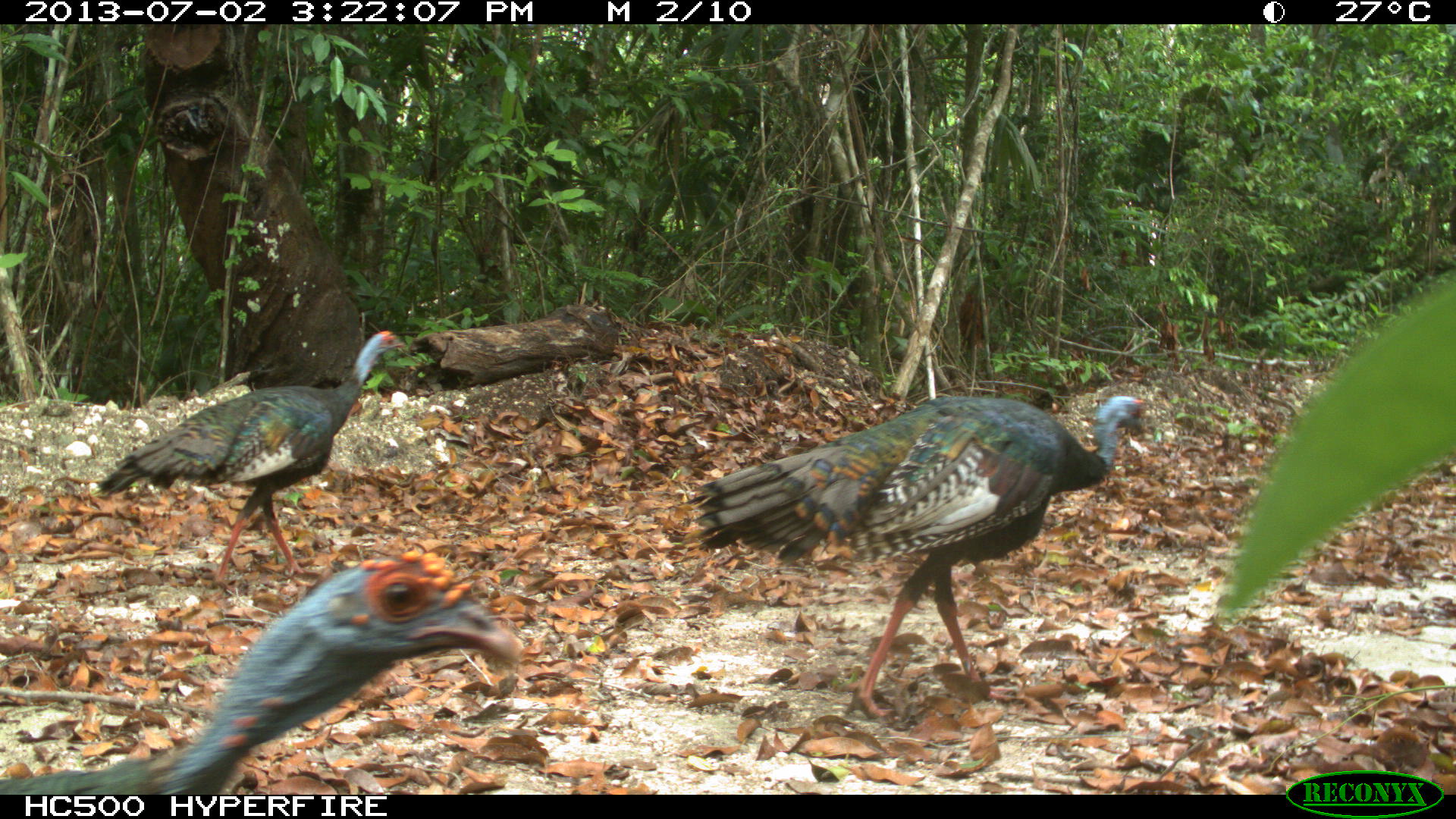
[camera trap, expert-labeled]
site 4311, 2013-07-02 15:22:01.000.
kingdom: Animalia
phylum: Chordata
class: Aves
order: Galliformes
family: Phasianidae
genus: Meleagris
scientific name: Meleagris ocellata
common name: ocellated turkey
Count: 3.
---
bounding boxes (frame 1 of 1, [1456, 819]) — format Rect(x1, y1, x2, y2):
meleagris ocellata: Rect(684, 395, 1149, 720); Rect(0, 549, 524, 794); Rect(96, 329, 405, 593)